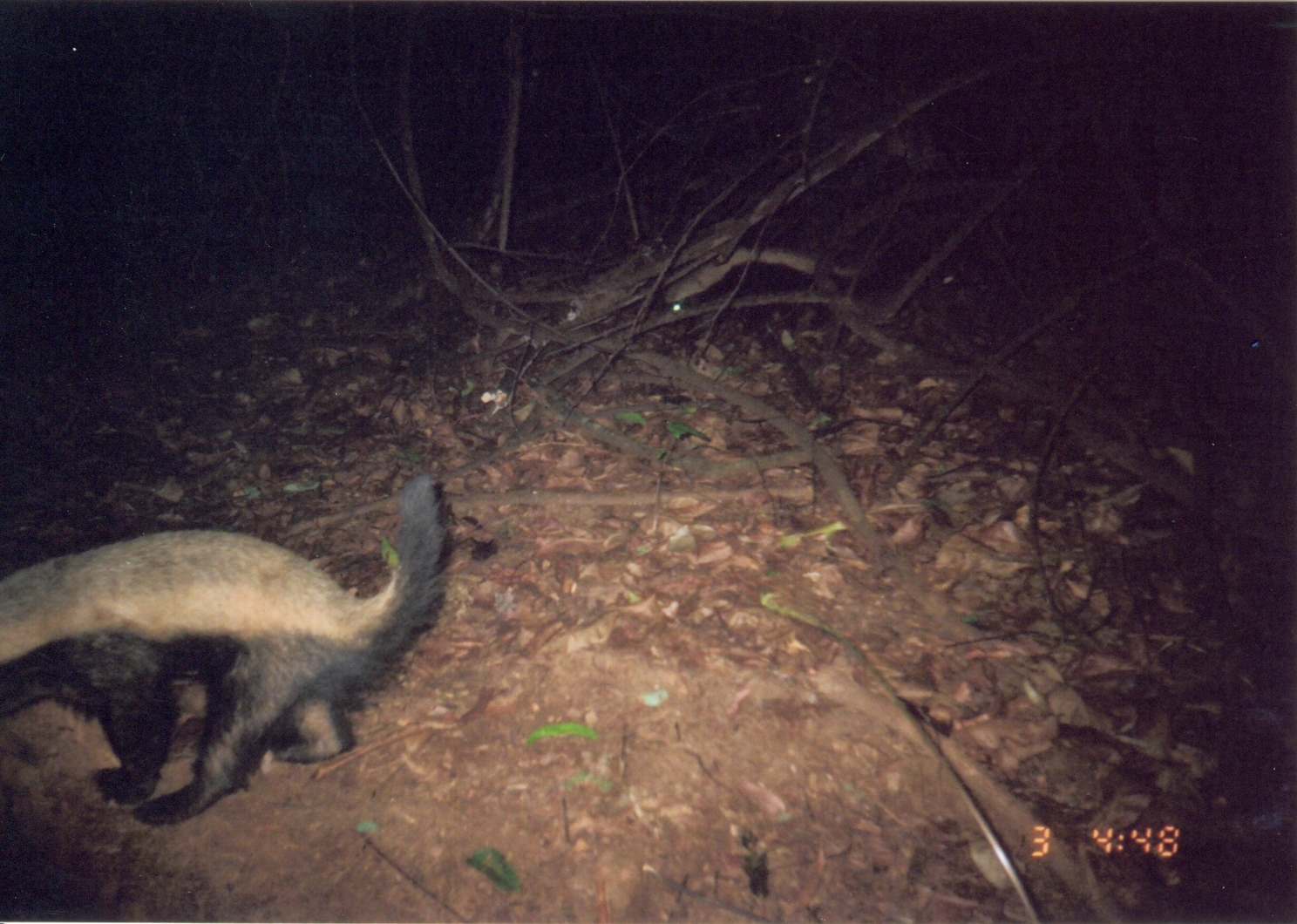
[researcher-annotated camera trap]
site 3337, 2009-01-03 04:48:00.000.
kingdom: Animalia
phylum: Chordata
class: Mammalia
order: Carnivora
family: Mustelidae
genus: Mellivora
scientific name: Mellivora capensis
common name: honey badger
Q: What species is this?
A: Mellivora capensis (honey badger).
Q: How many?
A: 1.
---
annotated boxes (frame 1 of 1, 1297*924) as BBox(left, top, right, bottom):
mellivora capensis: BBox(0, 468, 449, 829)